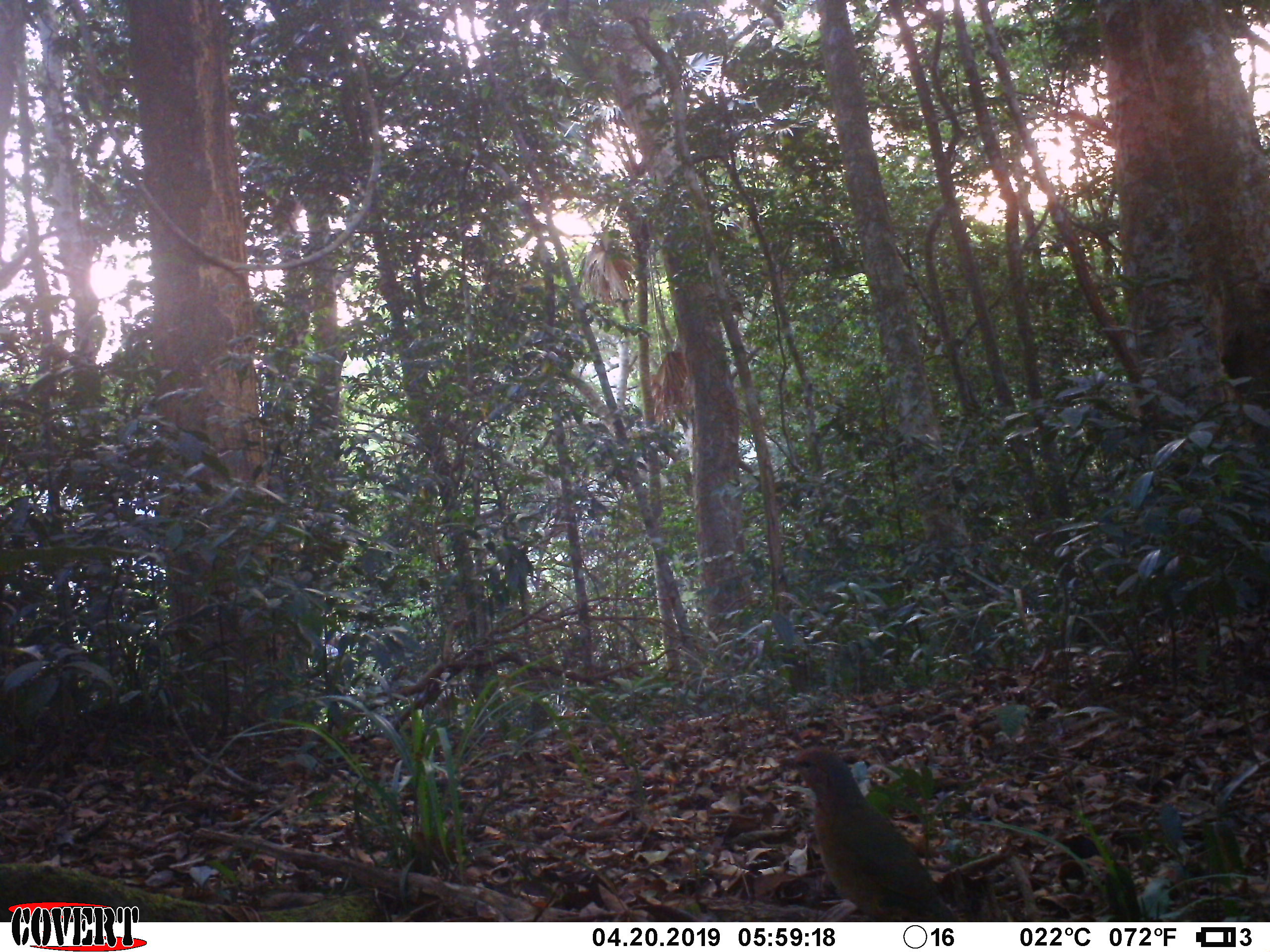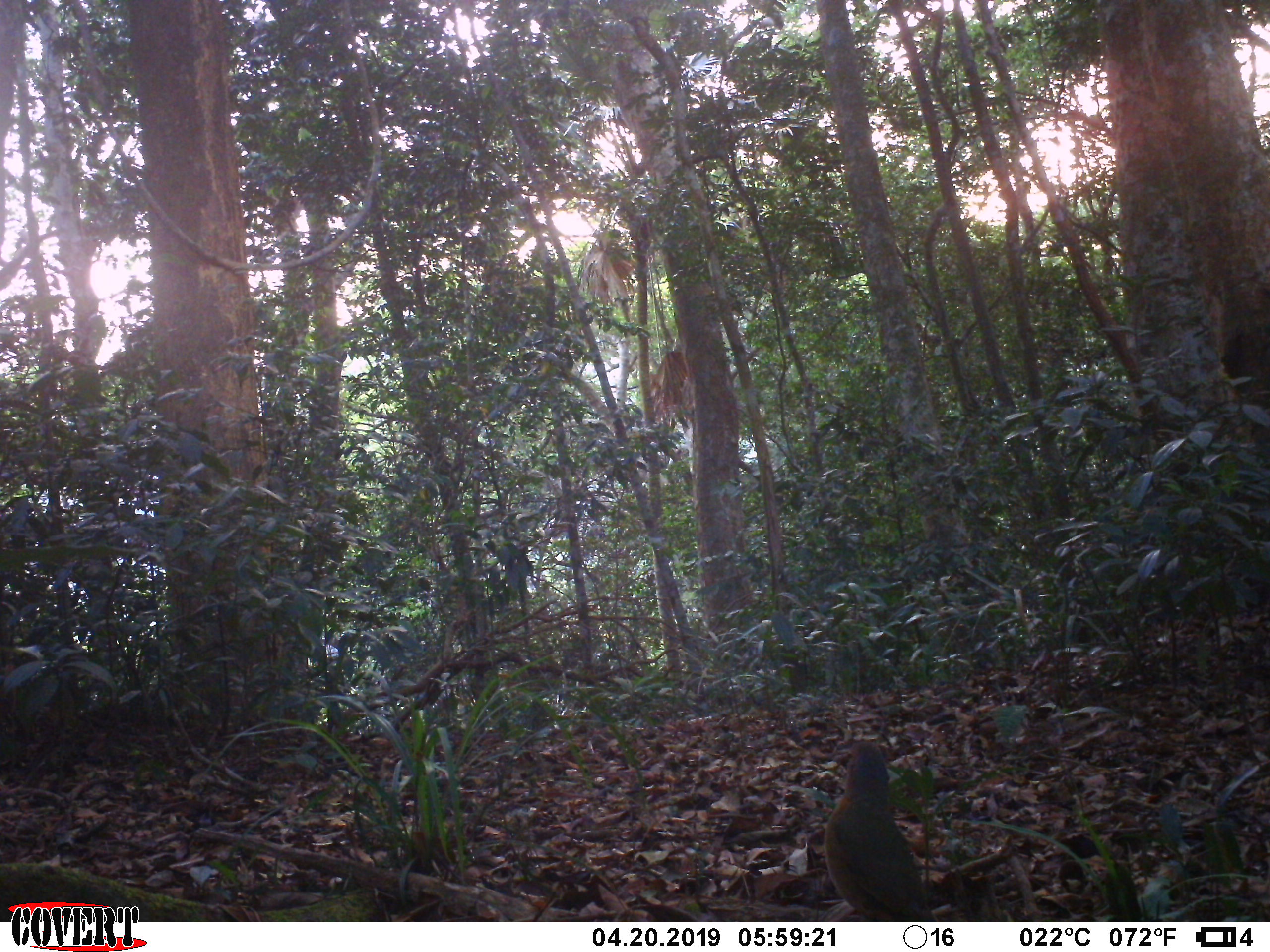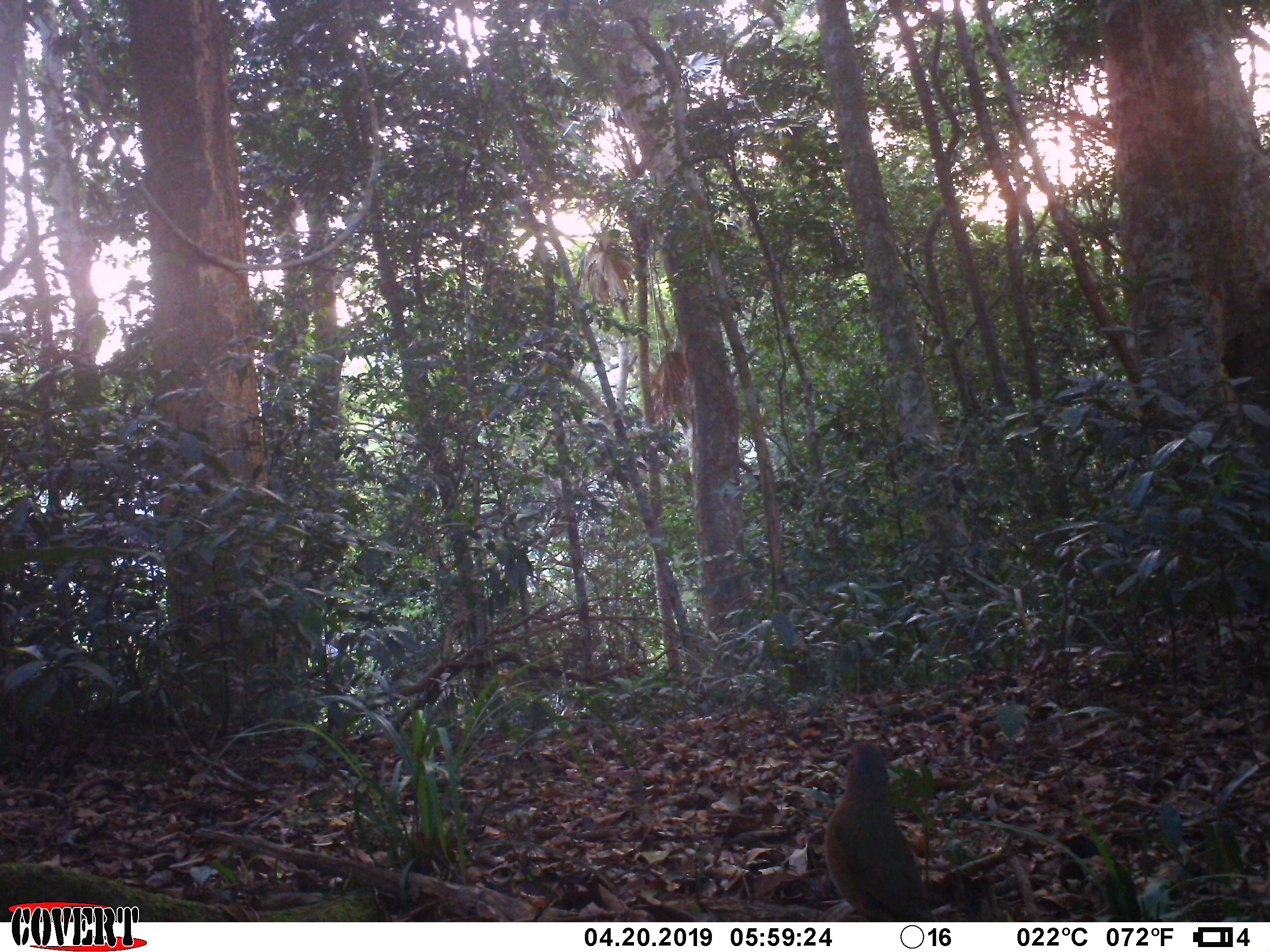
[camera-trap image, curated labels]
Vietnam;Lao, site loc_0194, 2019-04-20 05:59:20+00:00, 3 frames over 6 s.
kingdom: Animalia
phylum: Chordata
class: Aves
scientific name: Aves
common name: bird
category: unidentified bird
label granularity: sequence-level